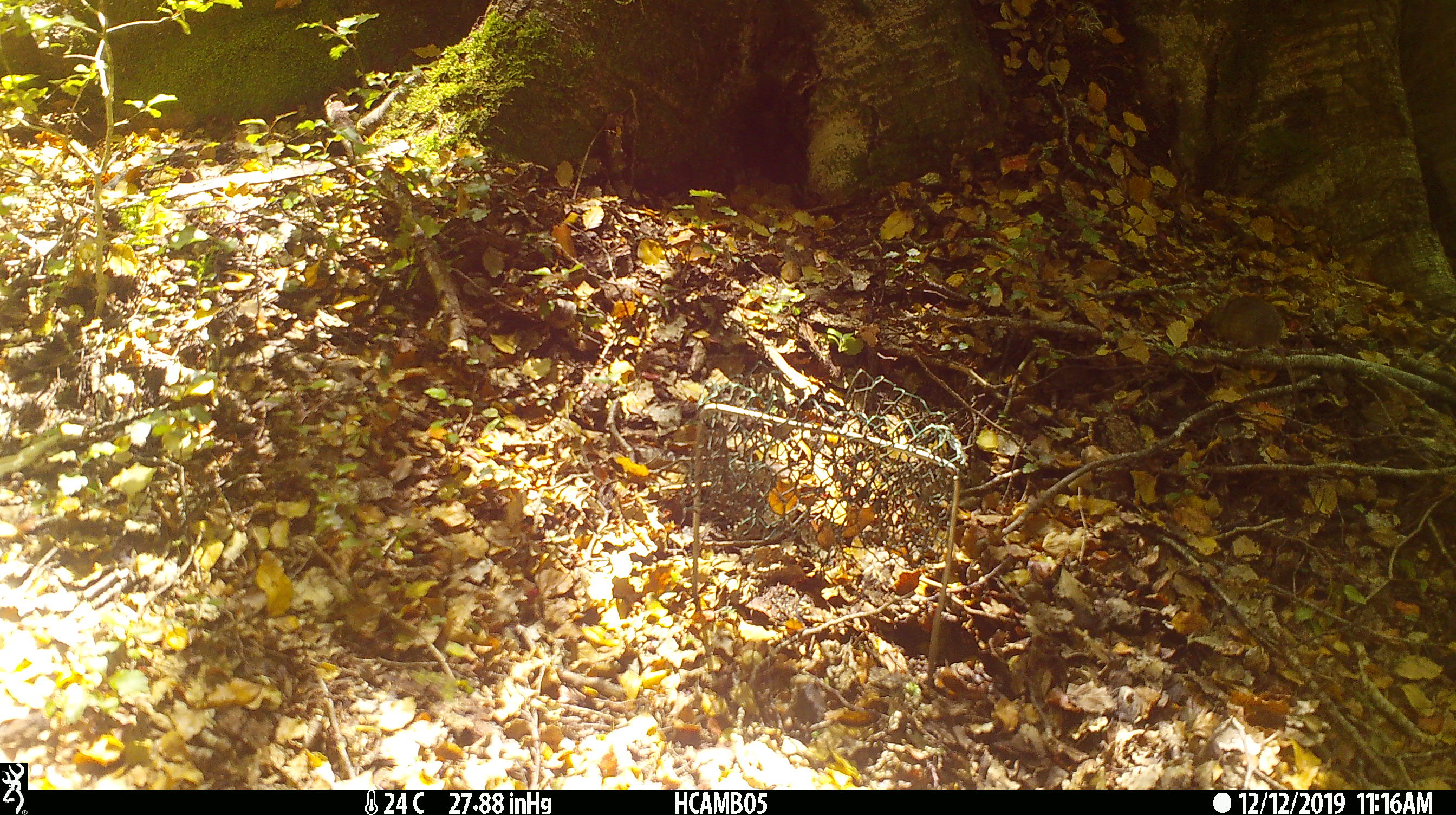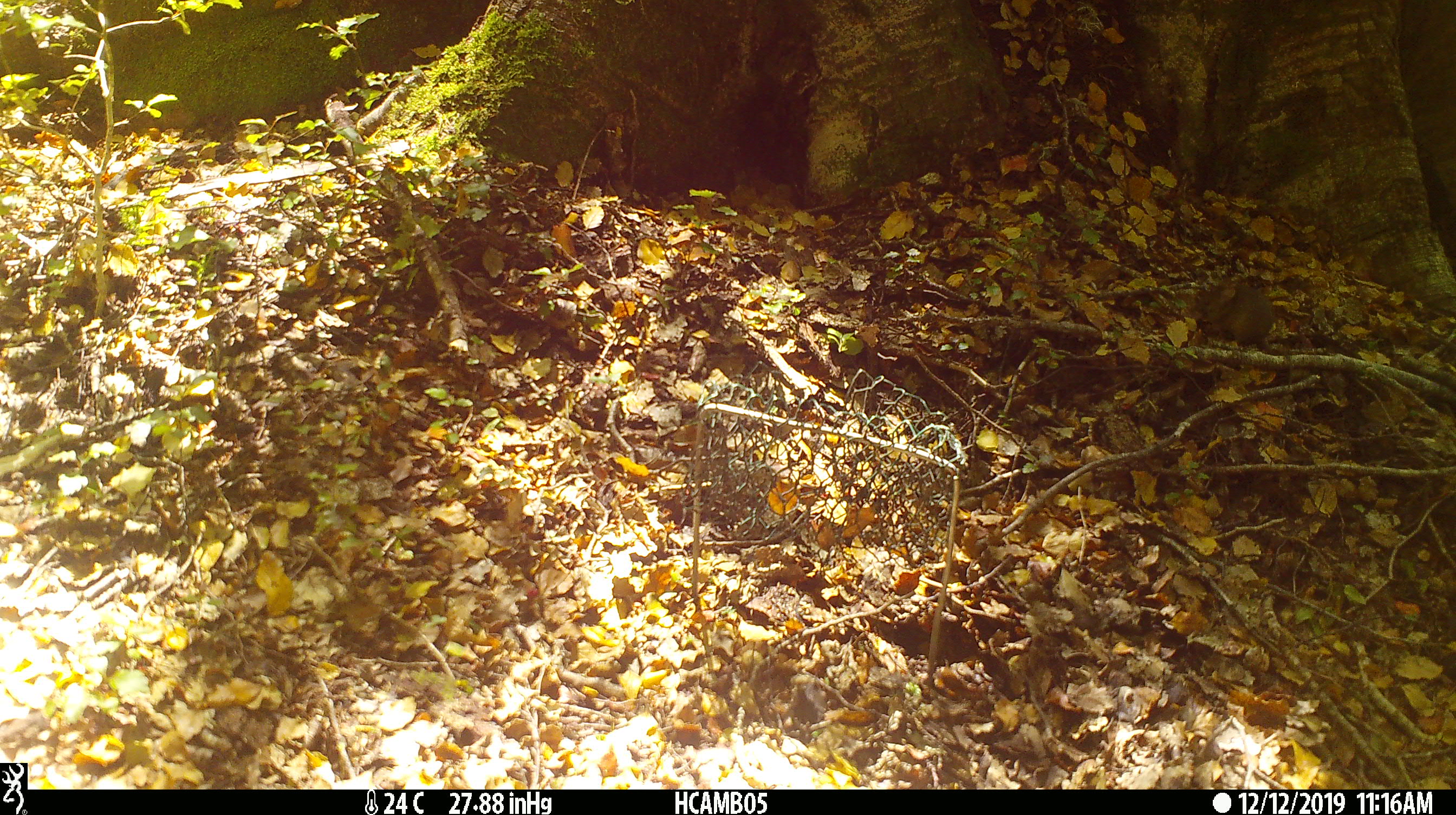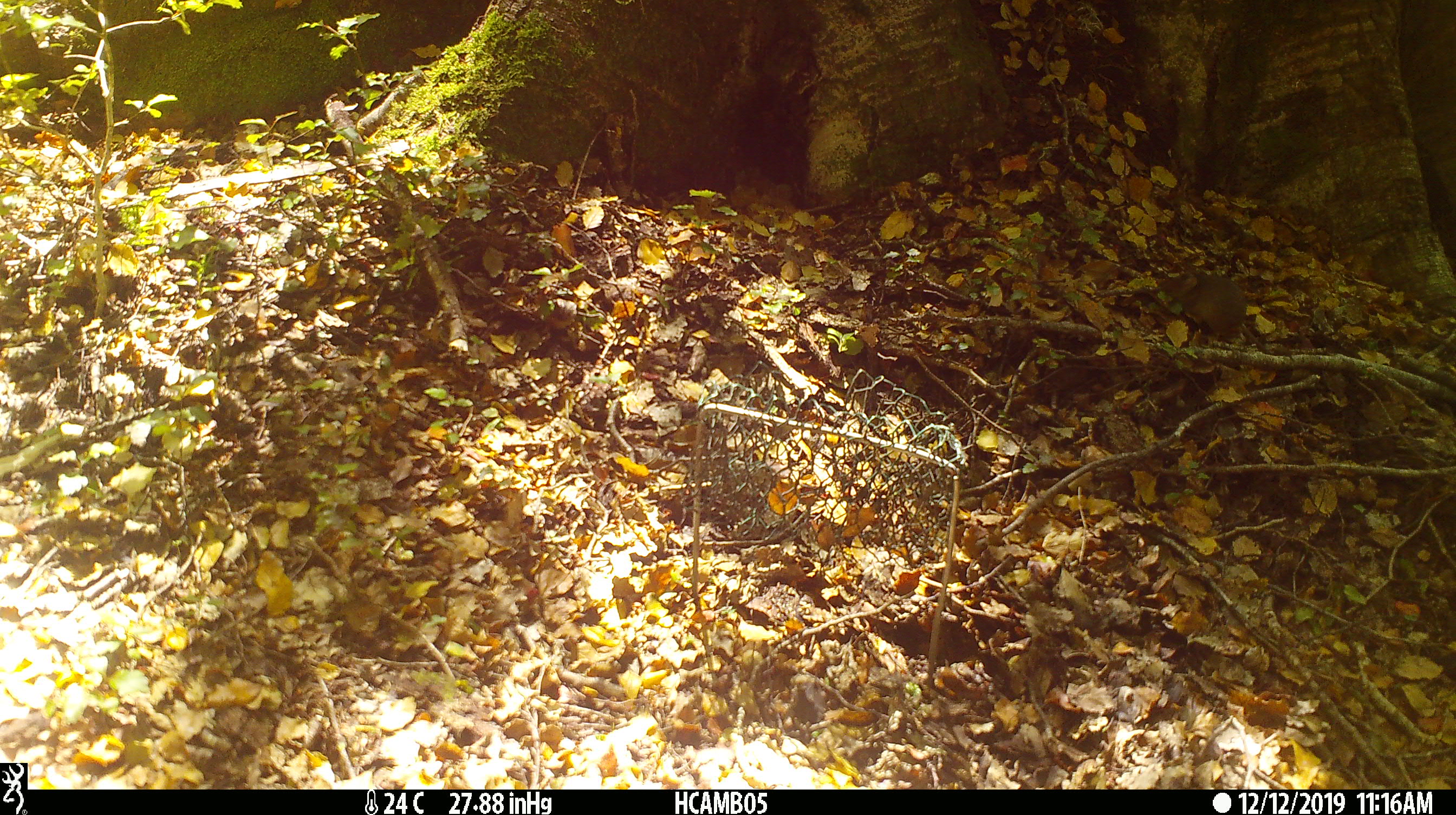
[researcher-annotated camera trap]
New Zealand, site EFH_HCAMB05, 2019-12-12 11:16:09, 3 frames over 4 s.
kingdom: Animalia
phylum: Chordata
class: Mammalia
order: Rodentia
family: Muridae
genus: Mus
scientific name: Mus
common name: mouse